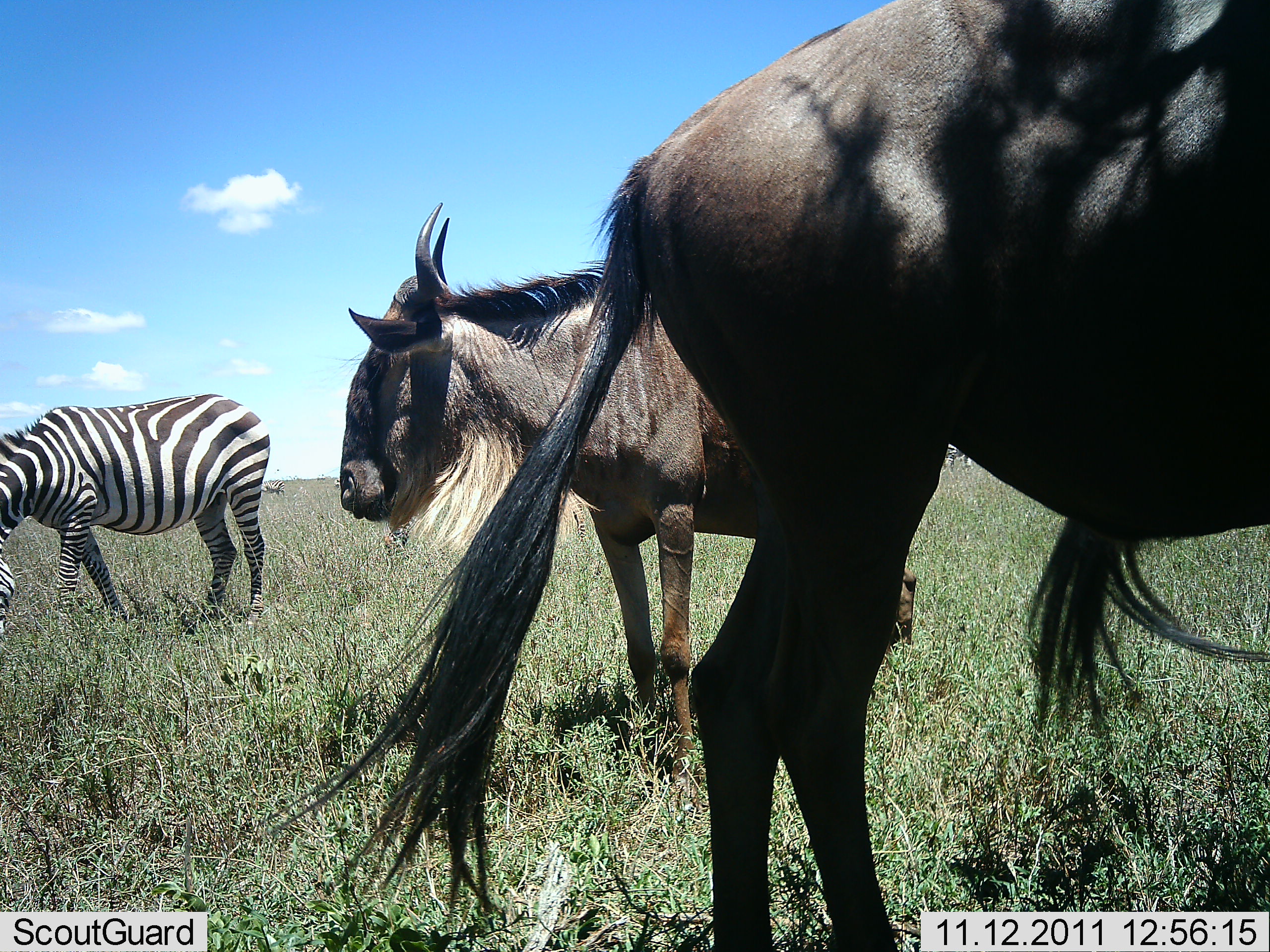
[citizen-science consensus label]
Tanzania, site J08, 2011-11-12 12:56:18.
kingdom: Animalia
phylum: Chordata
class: Mammalia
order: Artiodactyla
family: Bovidae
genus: Connochaetes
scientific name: Connochaetes taurinus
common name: blue wildebeest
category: wildebeest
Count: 2.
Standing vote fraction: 100%.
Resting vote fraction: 0%.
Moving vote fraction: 0%.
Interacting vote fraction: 0%.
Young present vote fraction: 0%.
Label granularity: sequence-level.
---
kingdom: Animalia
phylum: Chordata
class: Mammalia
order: Perissodactyla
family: Equidae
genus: Equus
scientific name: Equus quagga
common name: plains zebra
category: zebra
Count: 1.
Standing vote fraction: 33%.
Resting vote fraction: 0%.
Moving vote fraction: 0%.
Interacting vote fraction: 0%.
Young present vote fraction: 0%.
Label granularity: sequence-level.